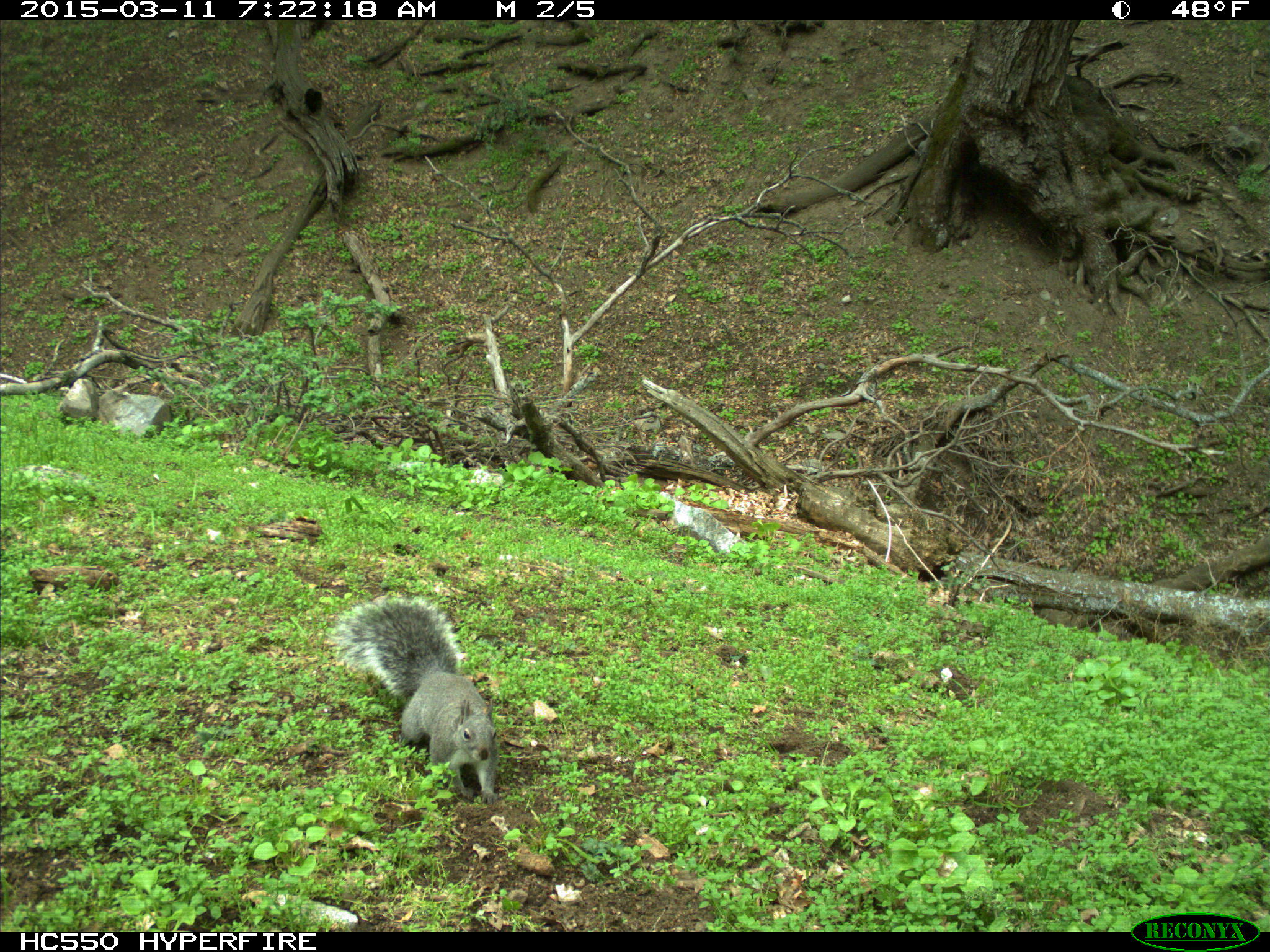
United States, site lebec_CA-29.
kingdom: Animalia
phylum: Chordata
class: Mammalia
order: Rodentia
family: Sciuridae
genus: Sciurus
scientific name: Sciurus carolinensis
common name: eastern gray squirrel